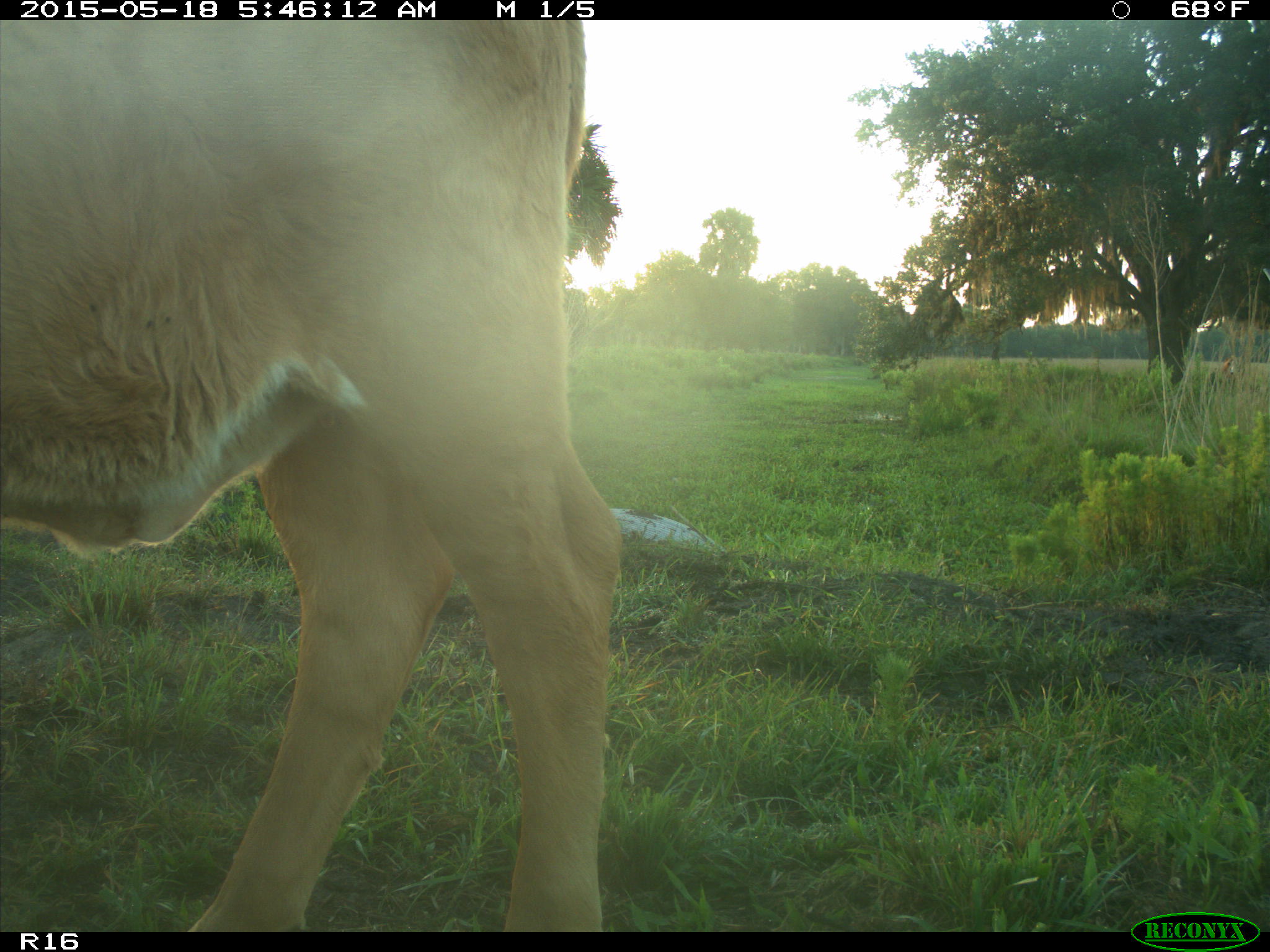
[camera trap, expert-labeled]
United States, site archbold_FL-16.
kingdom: Animalia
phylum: Chordata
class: Mammalia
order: Artiodactyla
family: Bovidae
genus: Bos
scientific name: Bos taurus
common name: domestic cow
Bos taurus (domestic cow).